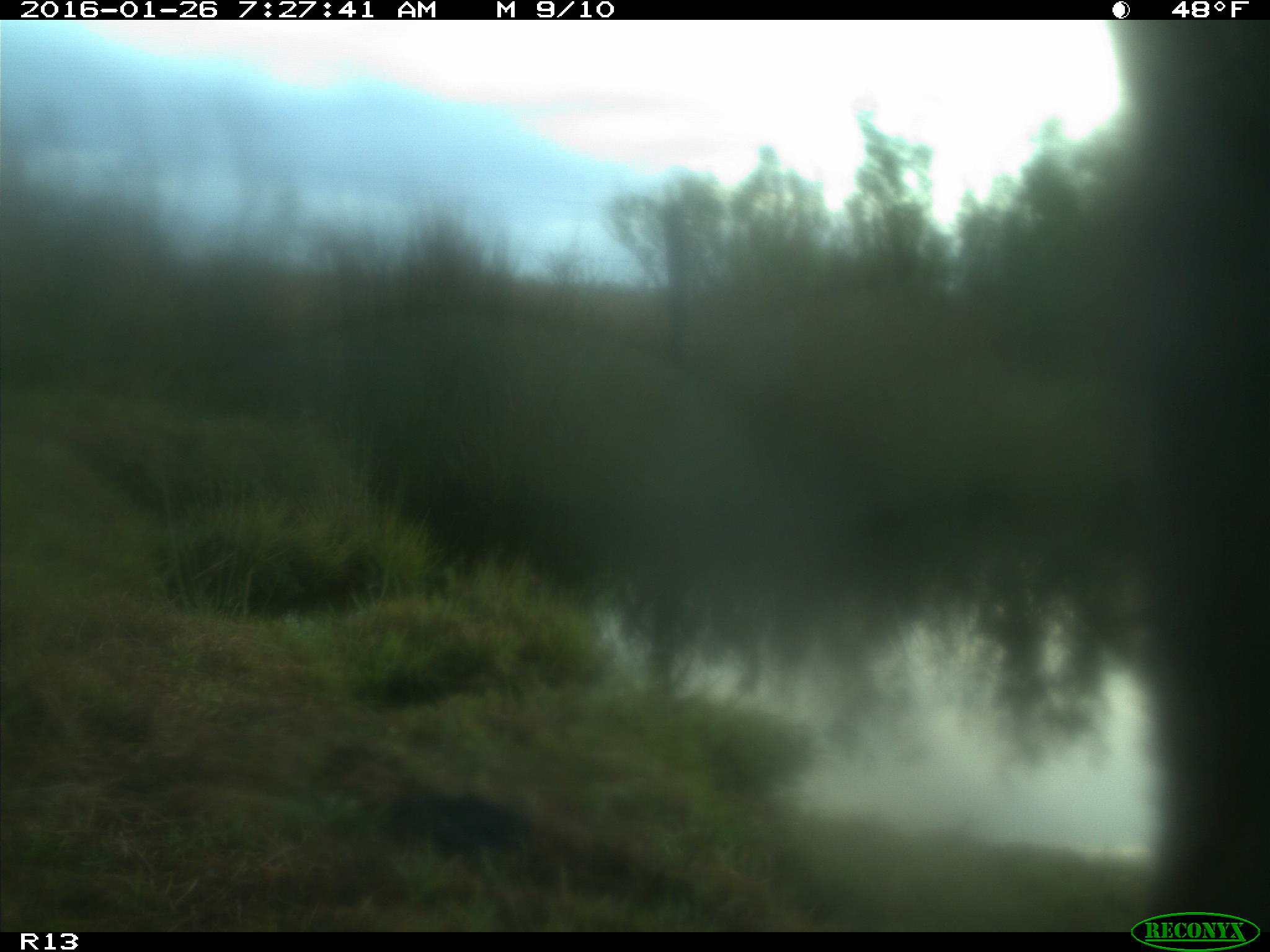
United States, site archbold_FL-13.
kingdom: Animalia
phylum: Chordata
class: Mammalia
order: Artiodactyla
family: Bovidae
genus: Bos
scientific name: Bos taurus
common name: domestic cow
Bos taurus (domestic cow).